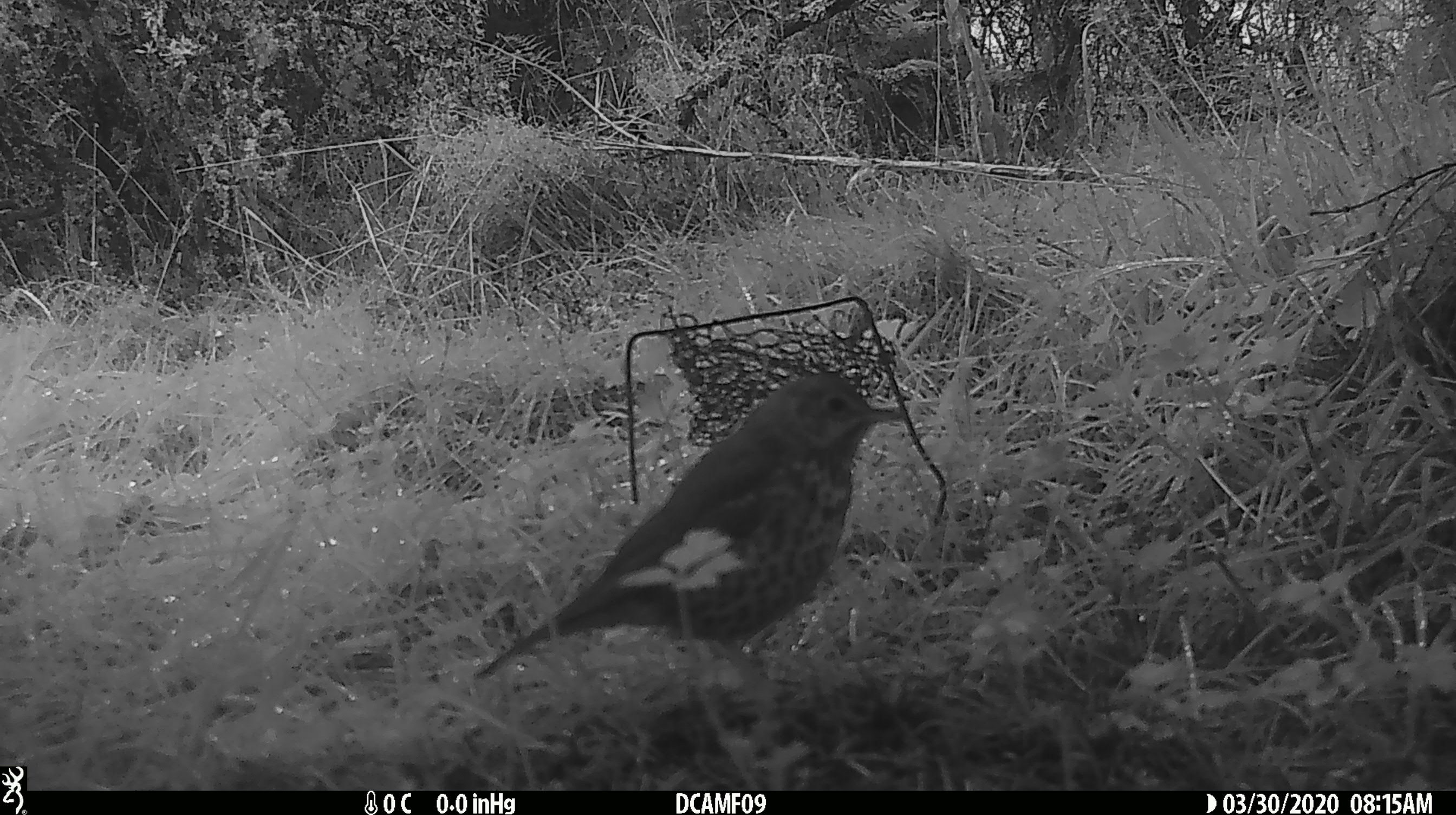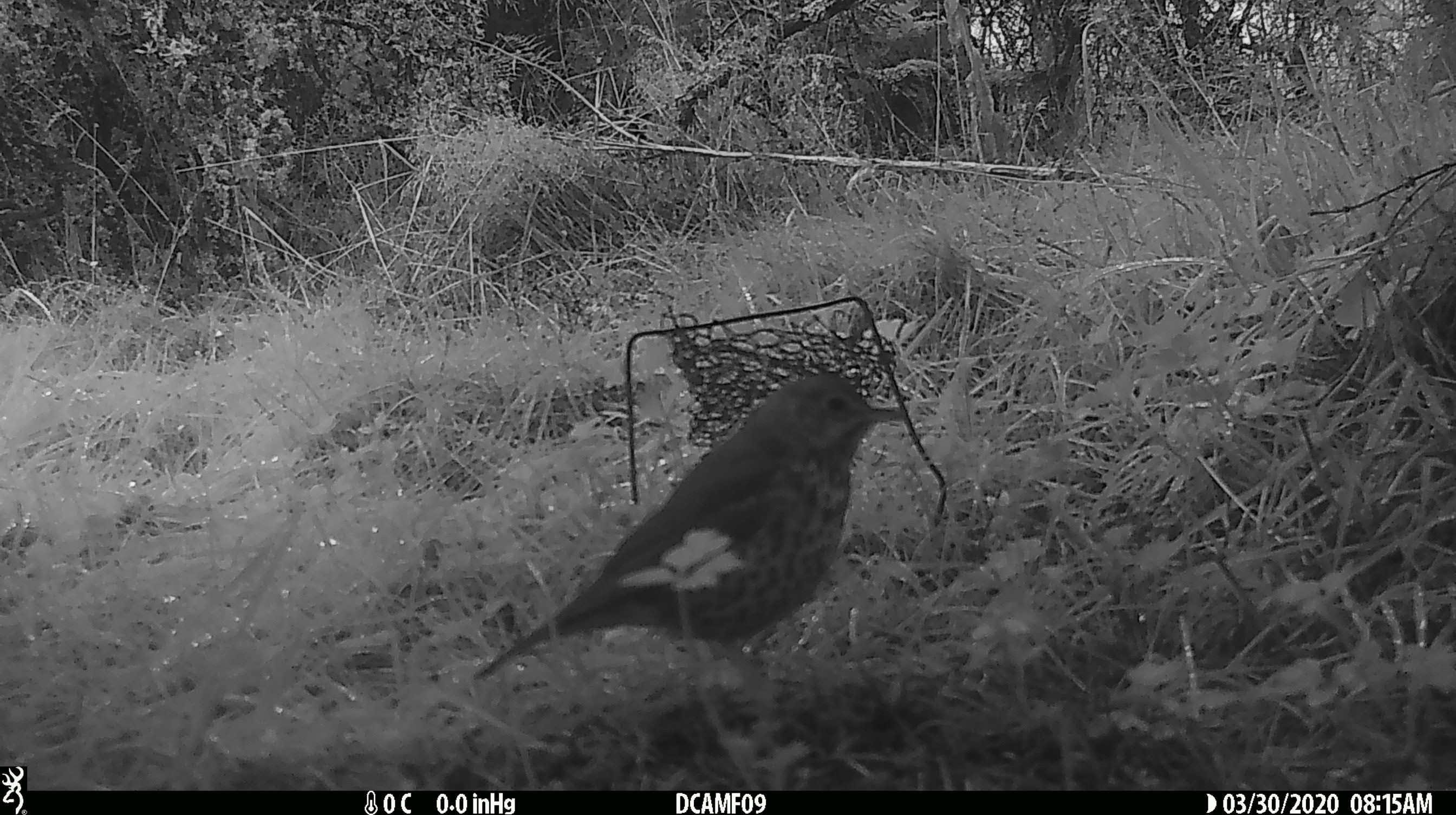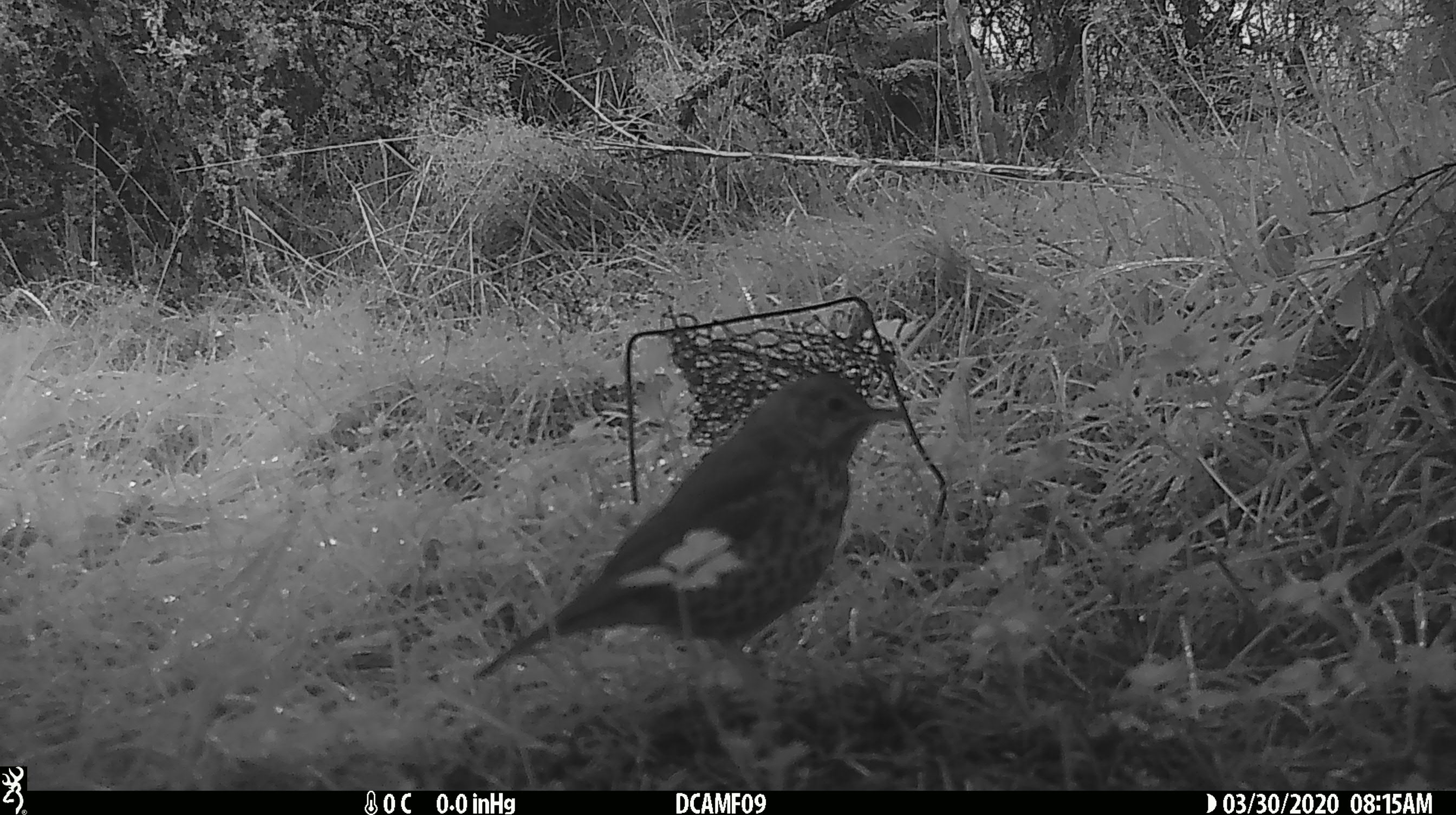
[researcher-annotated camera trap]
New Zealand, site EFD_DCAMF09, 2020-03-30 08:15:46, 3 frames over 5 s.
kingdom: Animalia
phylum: Chordata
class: Aves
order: Passeriformes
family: Turdidae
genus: Turdus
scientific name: Turdus philomelos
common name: song thrush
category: thrush